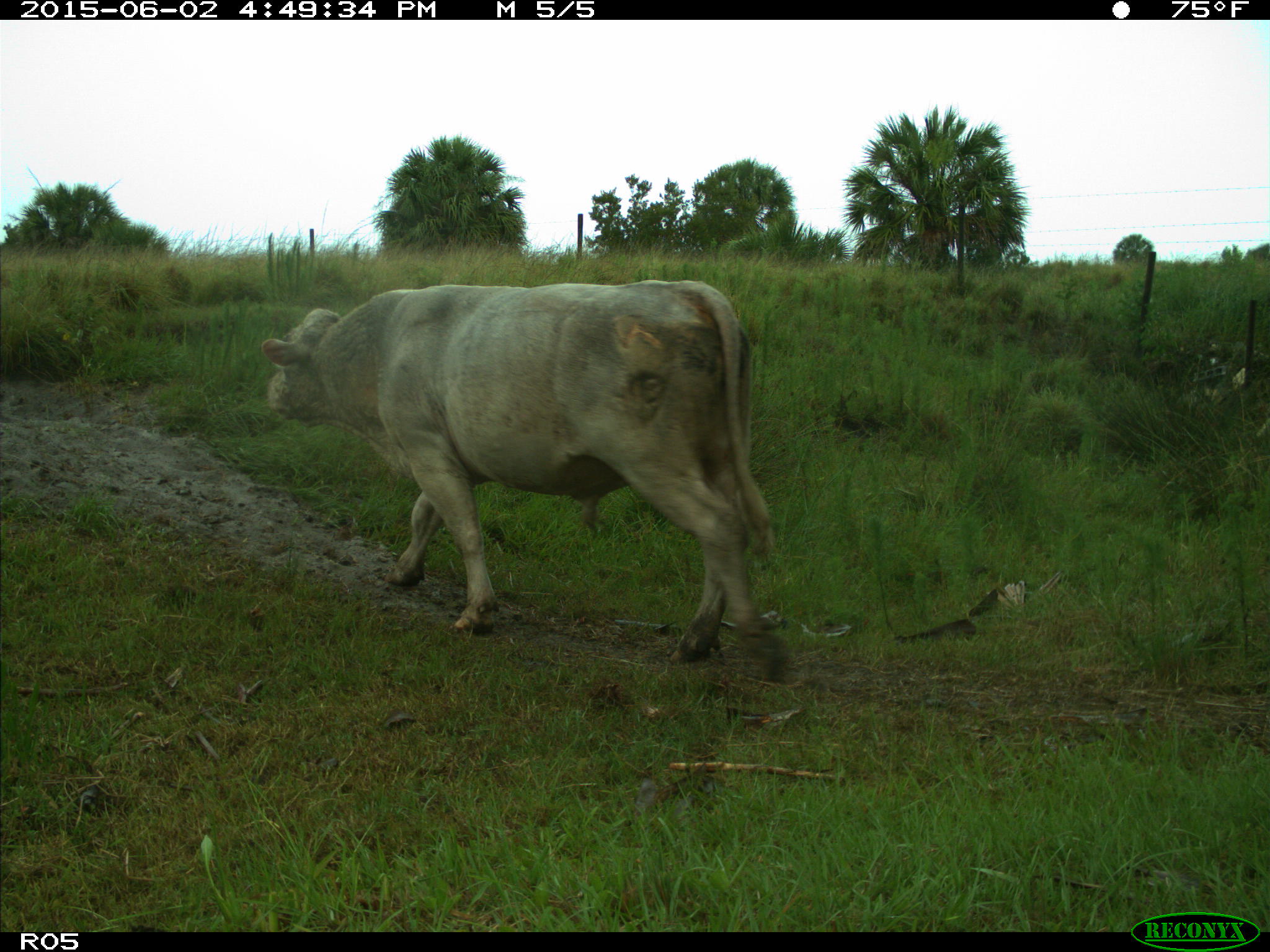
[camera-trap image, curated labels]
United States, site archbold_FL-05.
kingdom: Animalia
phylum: Chordata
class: Mammalia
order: Artiodactyla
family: Bovidae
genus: Bos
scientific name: Bos taurus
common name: domestic cow